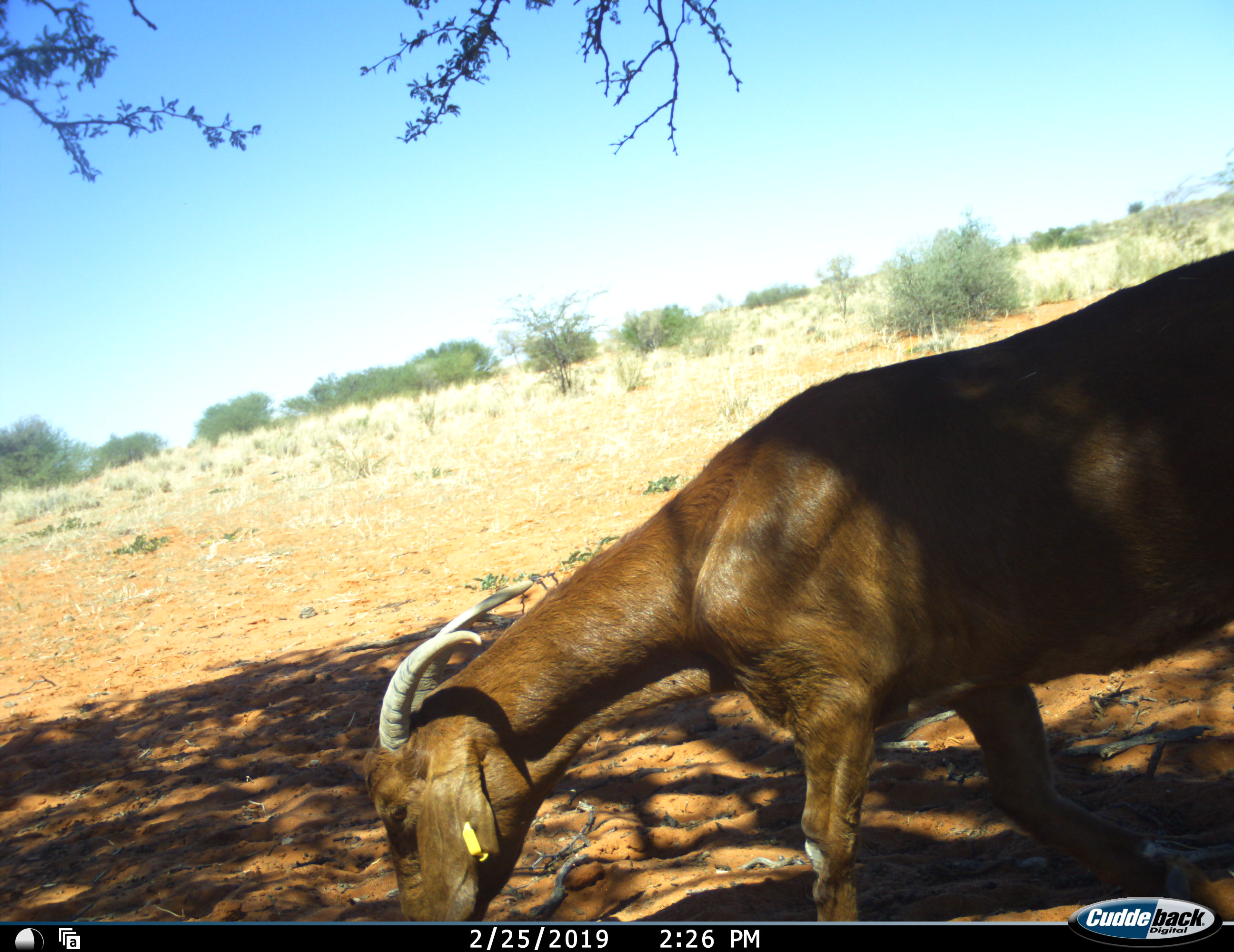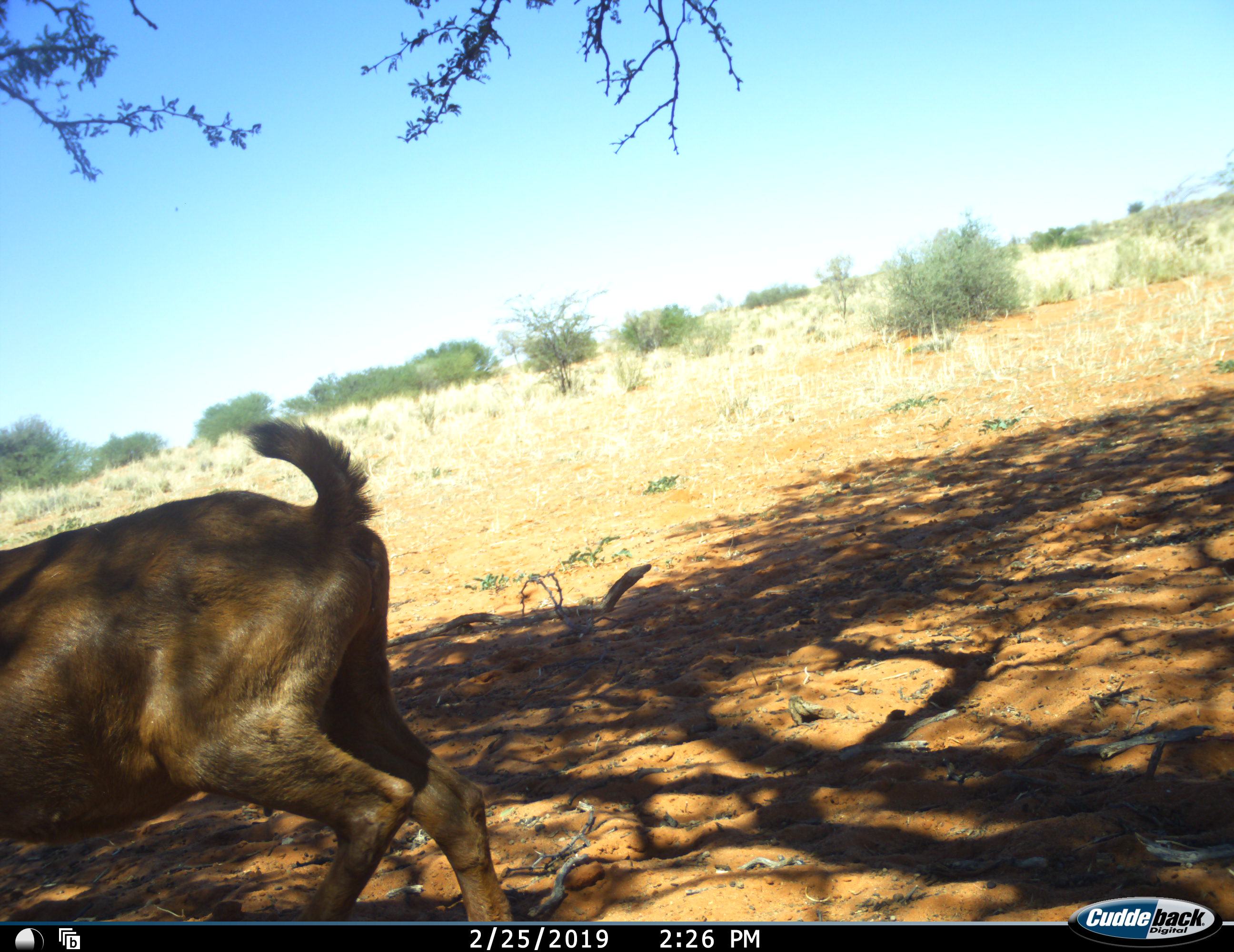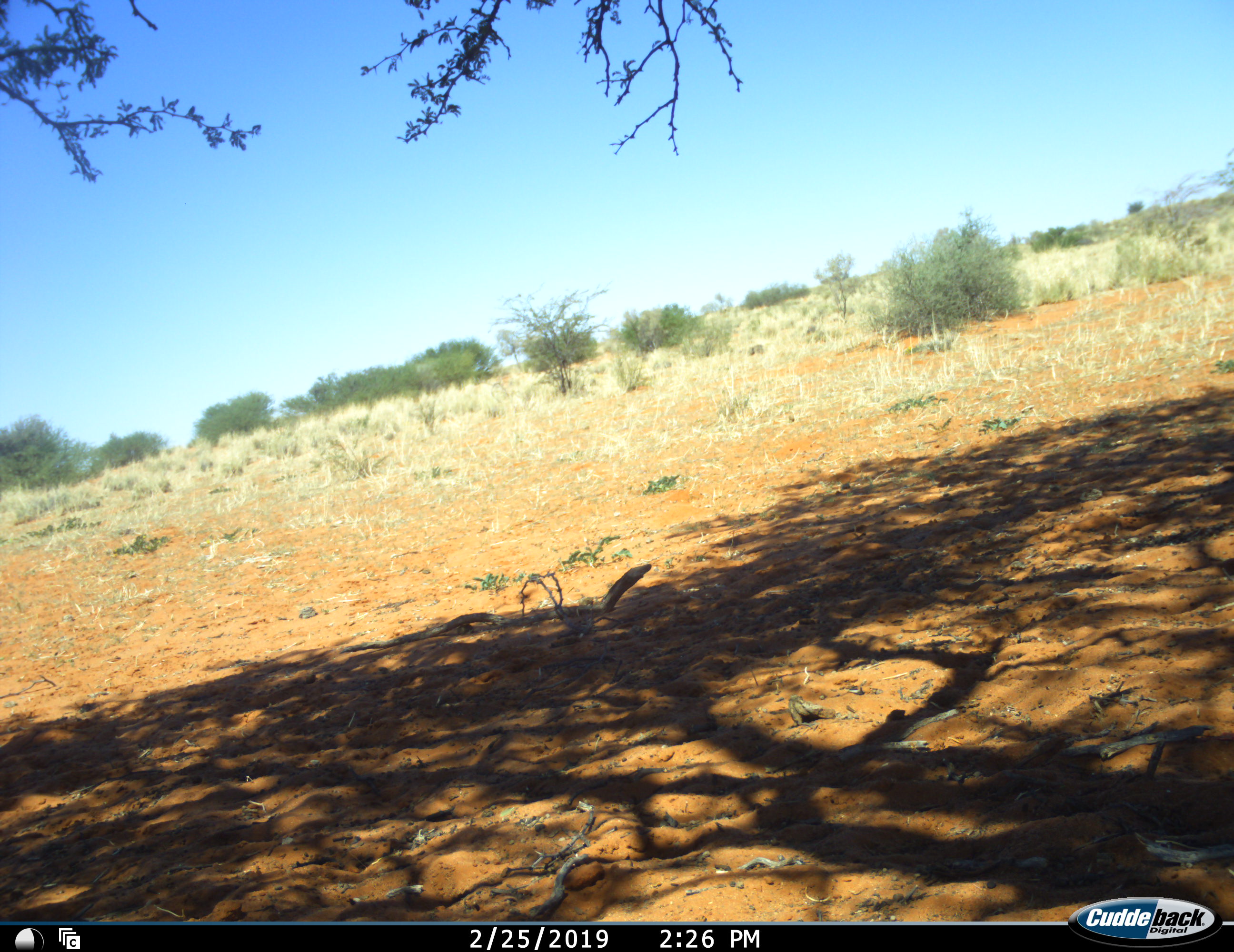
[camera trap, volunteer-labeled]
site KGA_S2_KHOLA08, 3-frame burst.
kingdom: Animalia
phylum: Chordata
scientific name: Vertebrata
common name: domestic animal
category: domesticanimal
Domesticanimal (domestic animal) (Vertebrata), count 1. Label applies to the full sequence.